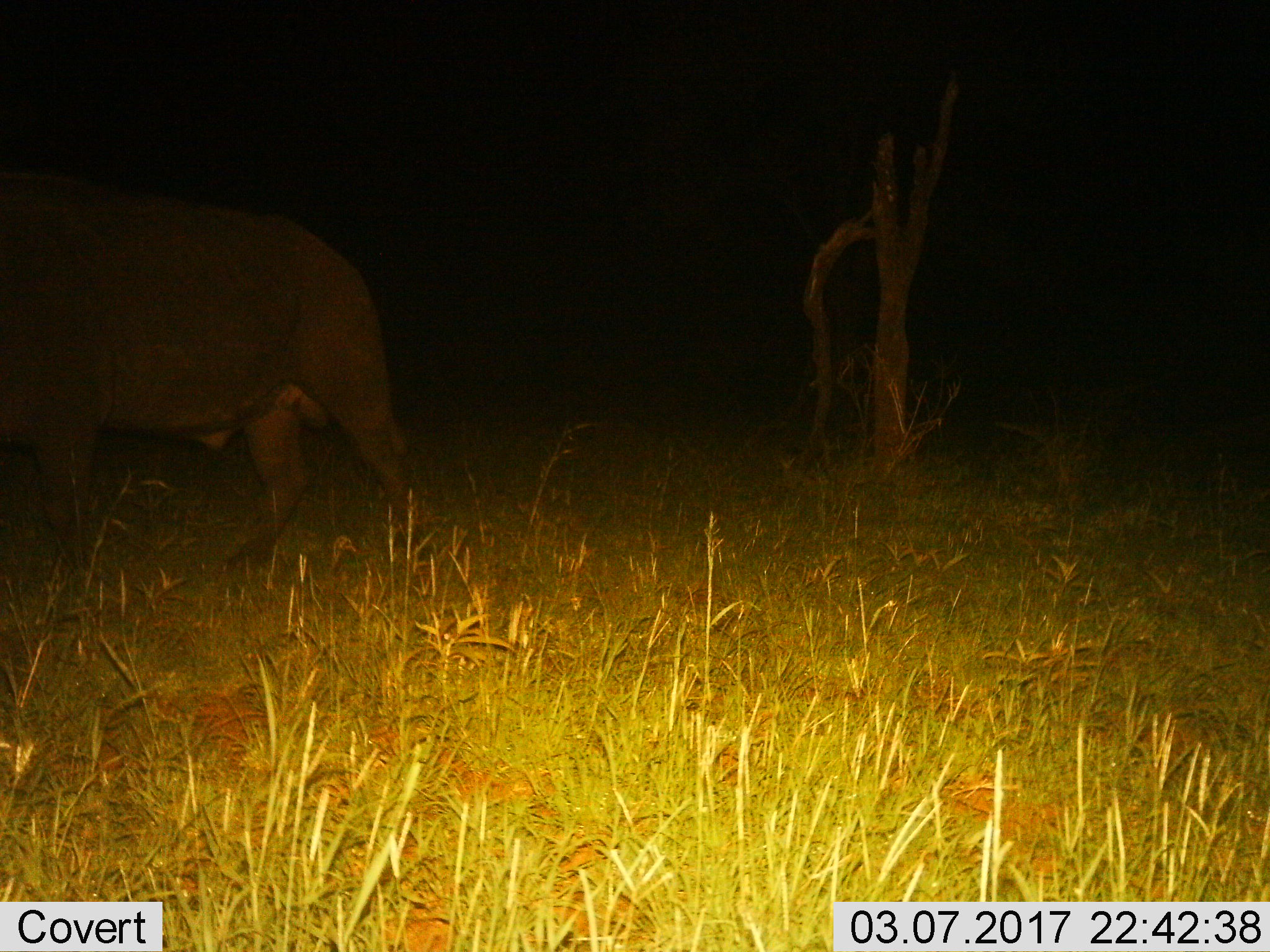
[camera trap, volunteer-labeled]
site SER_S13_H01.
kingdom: Animalia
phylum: Chordata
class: Mammalia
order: Artiodactyla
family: Bovidae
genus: Syncerus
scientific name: Syncerus caffer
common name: african buffalo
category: buffalo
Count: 1.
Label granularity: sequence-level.